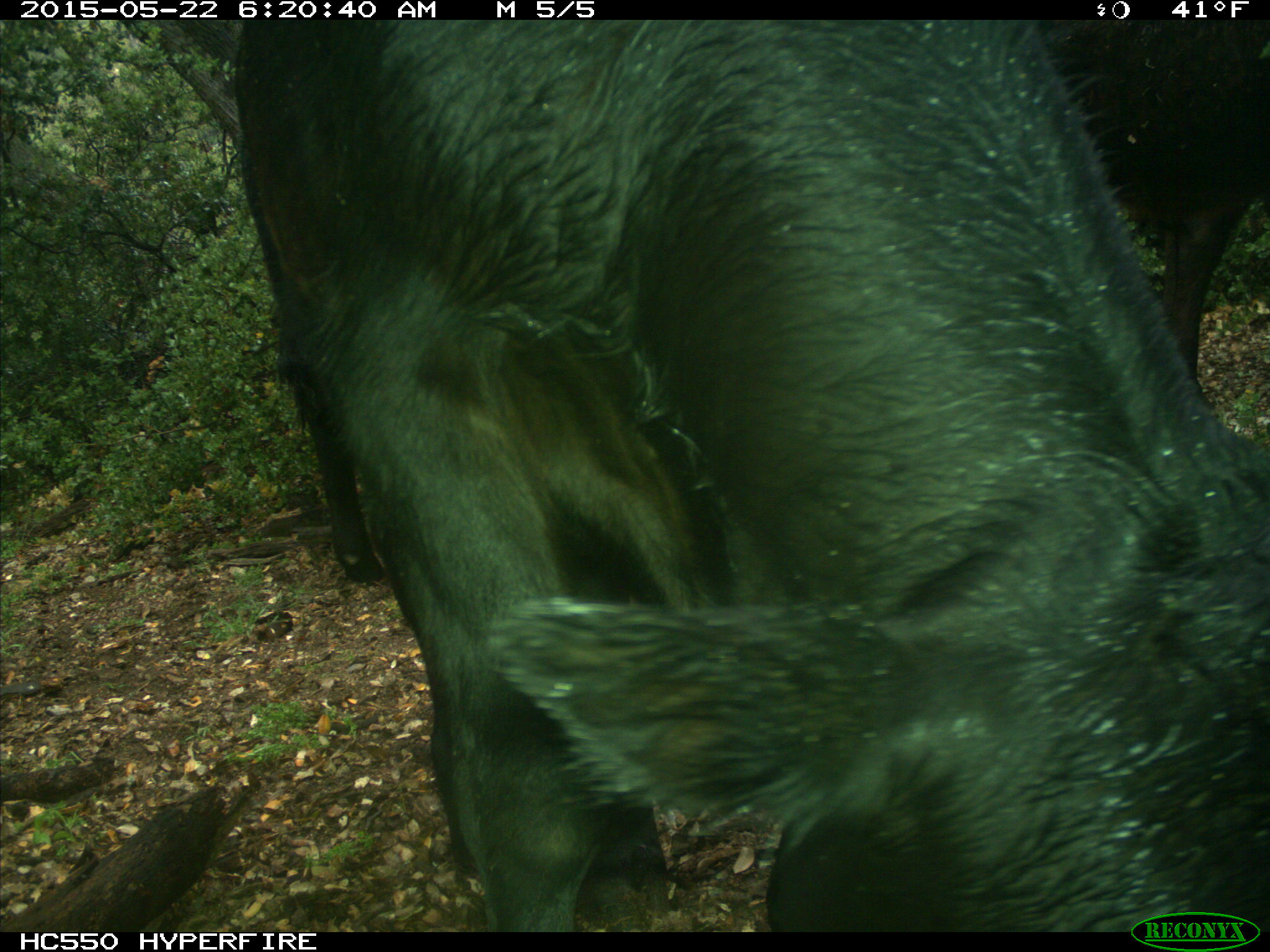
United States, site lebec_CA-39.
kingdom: Animalia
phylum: Chordata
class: Mammalia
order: Artiodactyla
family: Bovidae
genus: Bos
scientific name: Bos taurus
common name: domestic cow